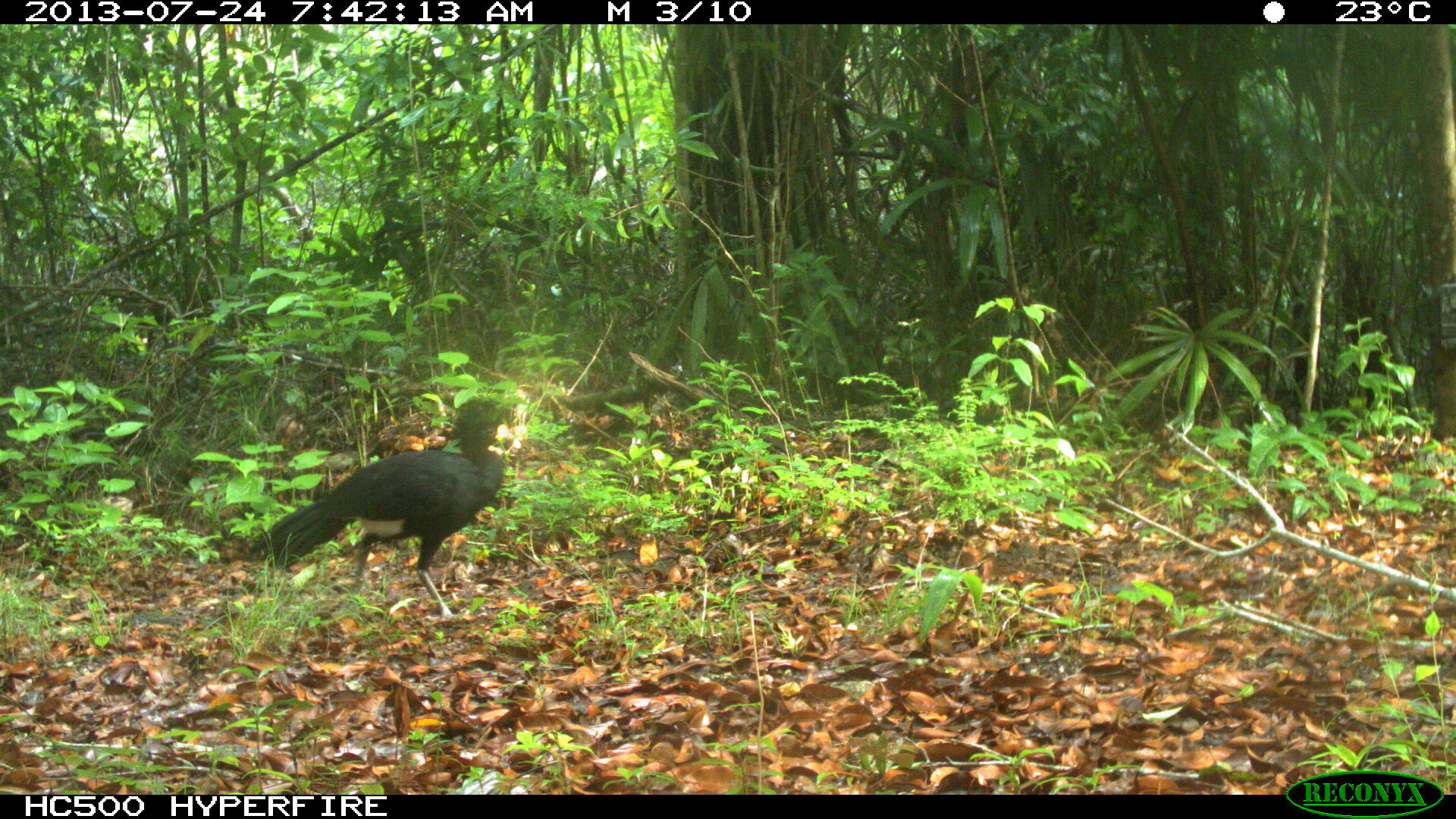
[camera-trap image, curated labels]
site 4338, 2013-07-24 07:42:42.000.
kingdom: Animalia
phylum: Chordata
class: Aves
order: Galliformes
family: Cracidae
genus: Crax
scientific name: Crax rubra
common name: great curassow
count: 1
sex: male